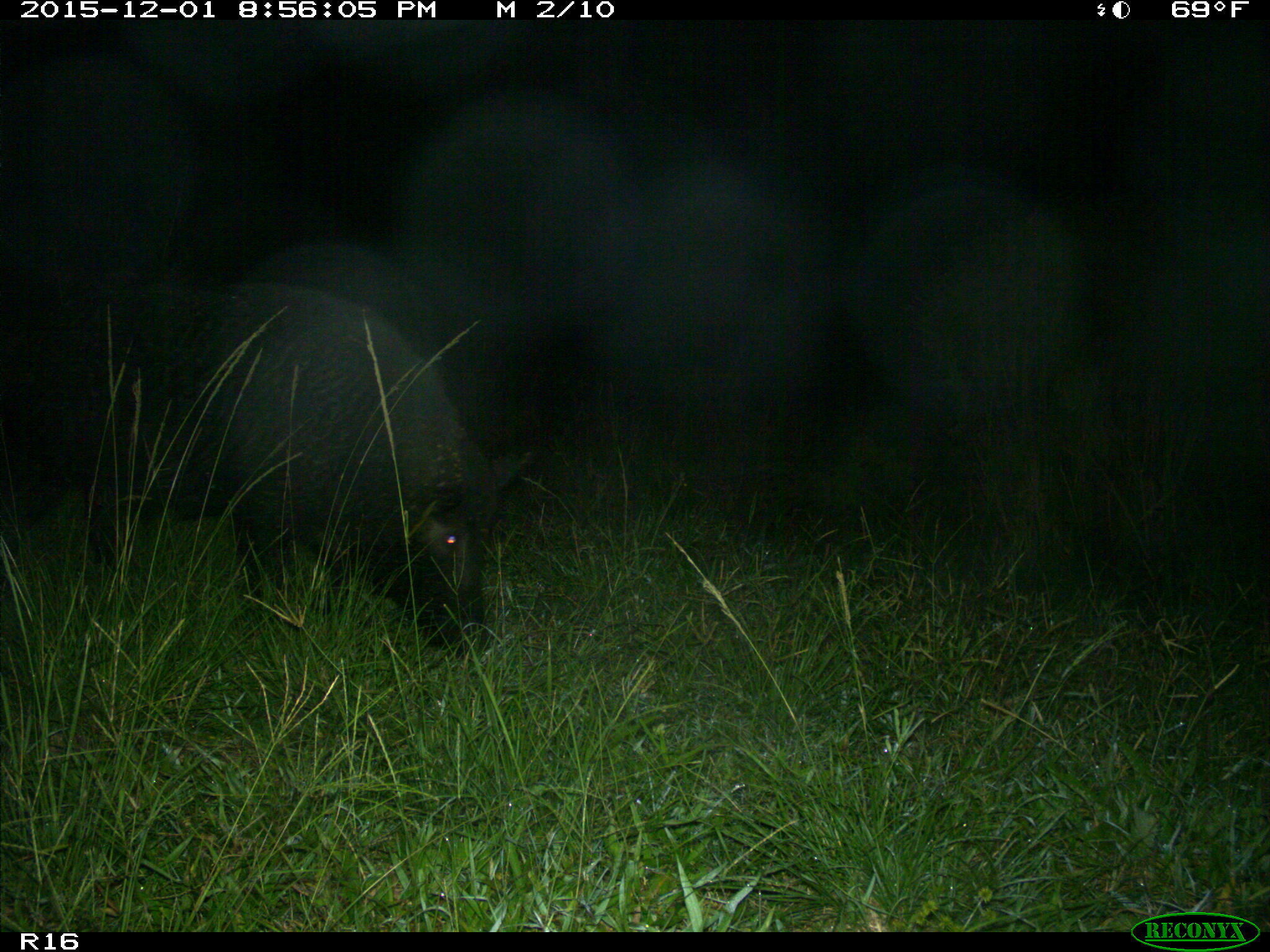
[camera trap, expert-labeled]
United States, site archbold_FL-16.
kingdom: Animalia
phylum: Chordata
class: Mammalia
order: Artiodactyla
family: Suidae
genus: Sus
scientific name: Sus scrofa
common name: wild boar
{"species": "Sus scrofa (wild boar)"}